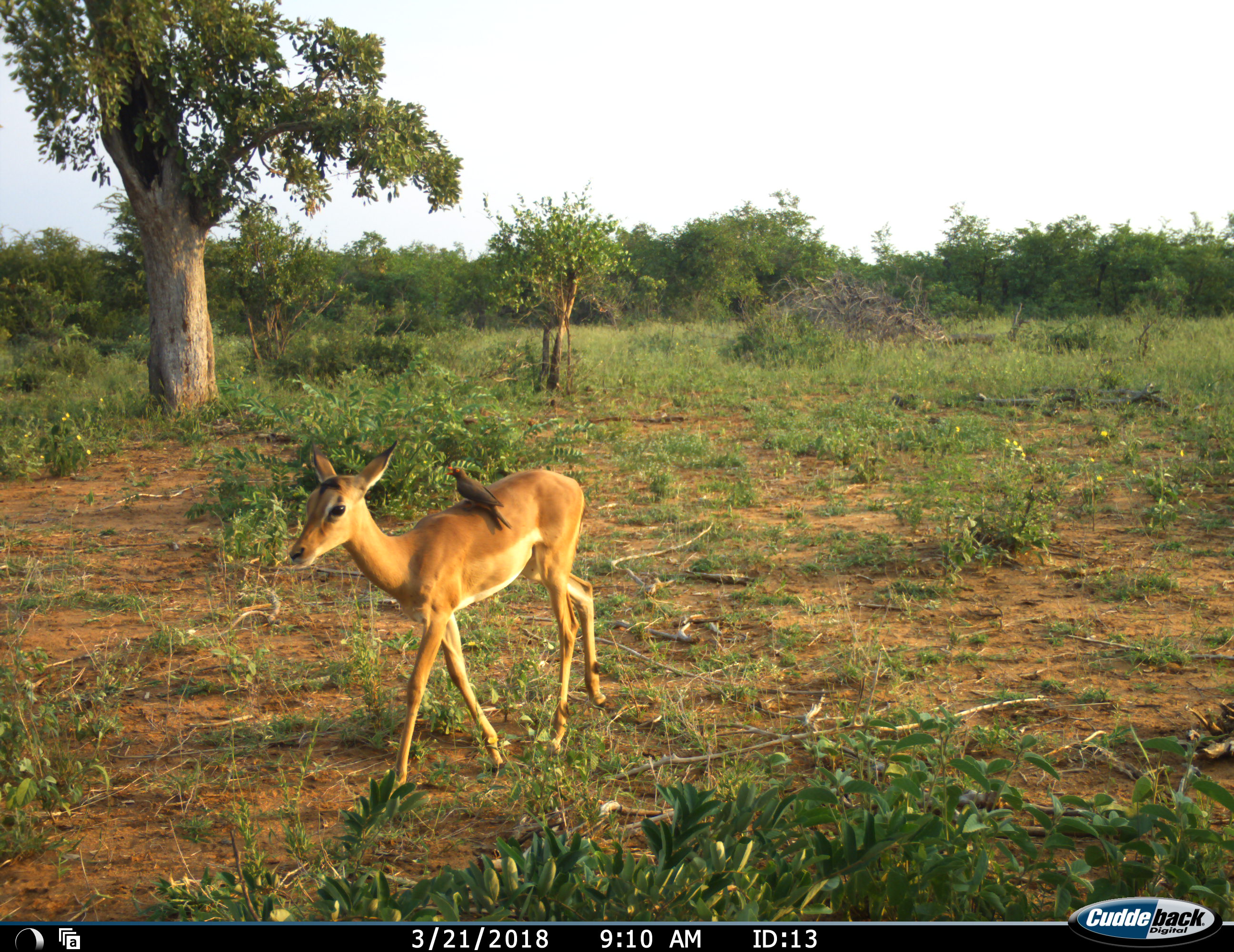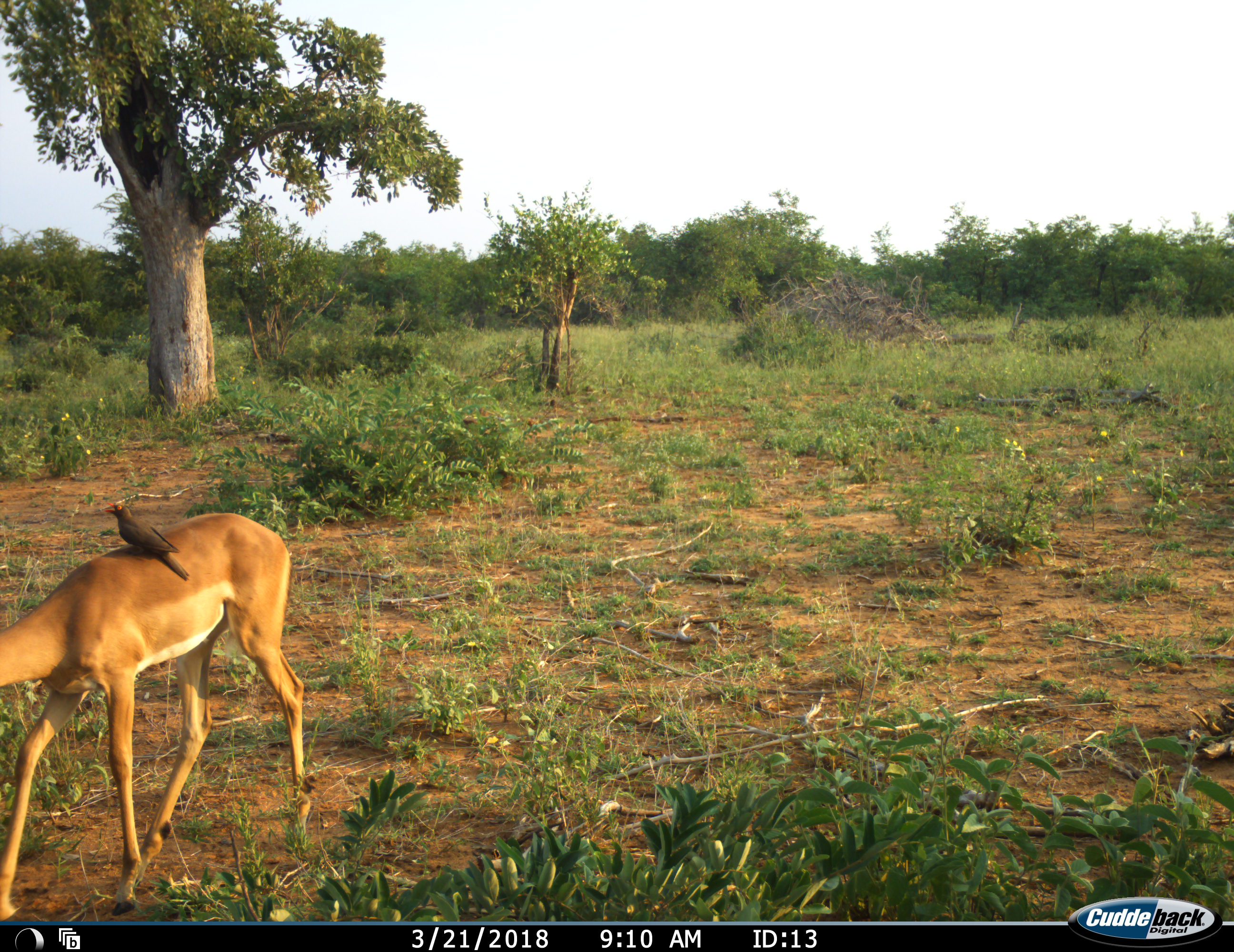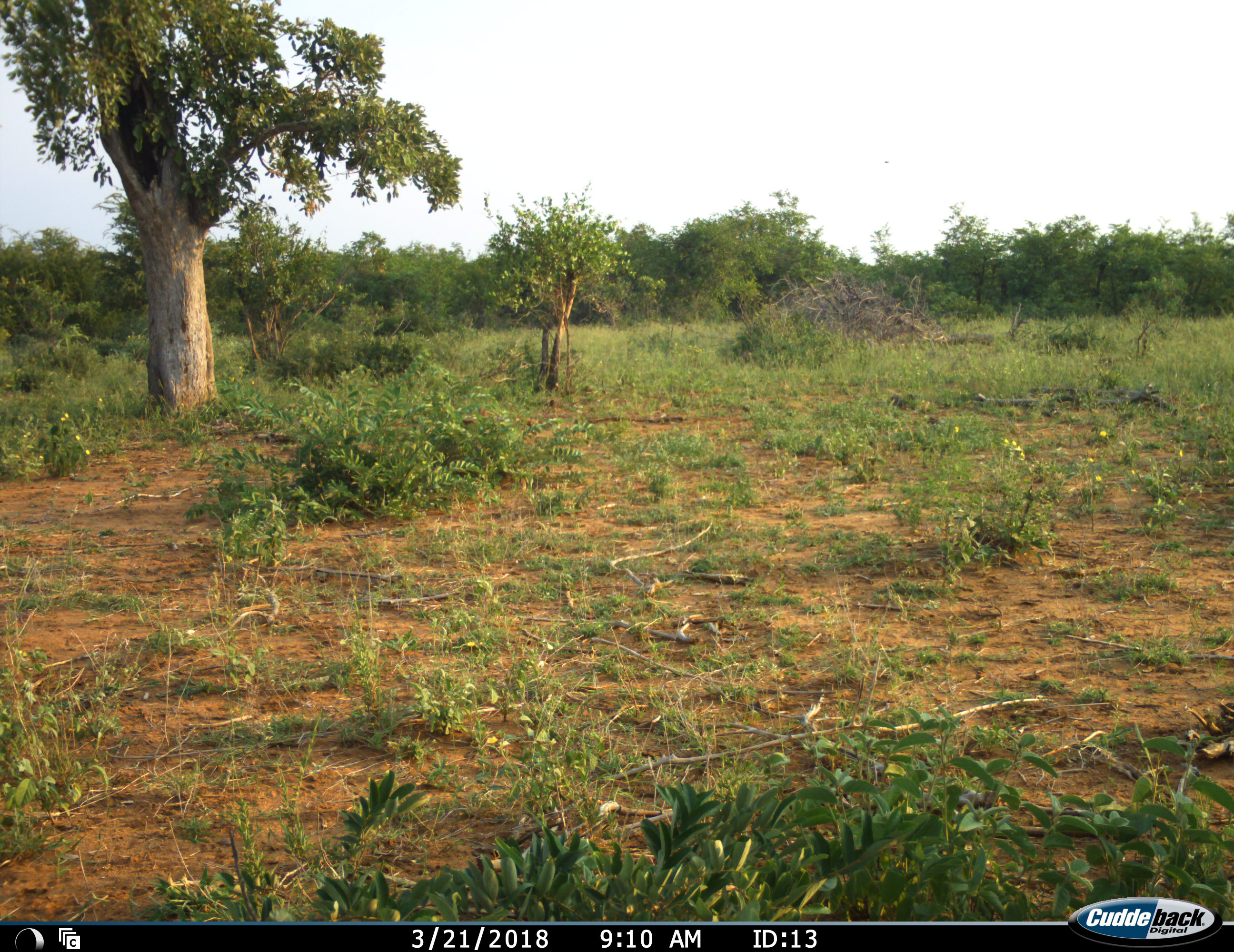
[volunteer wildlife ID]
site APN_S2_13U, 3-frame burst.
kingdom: Animalia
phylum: Chordata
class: Aves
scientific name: Aves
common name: bird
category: birdother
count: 1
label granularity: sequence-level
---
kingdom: Animalia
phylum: Chordata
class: Mammalia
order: Artiodactyla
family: Bovidae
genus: Aepyceros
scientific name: Aepyceros melampus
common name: impala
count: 1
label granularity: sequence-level